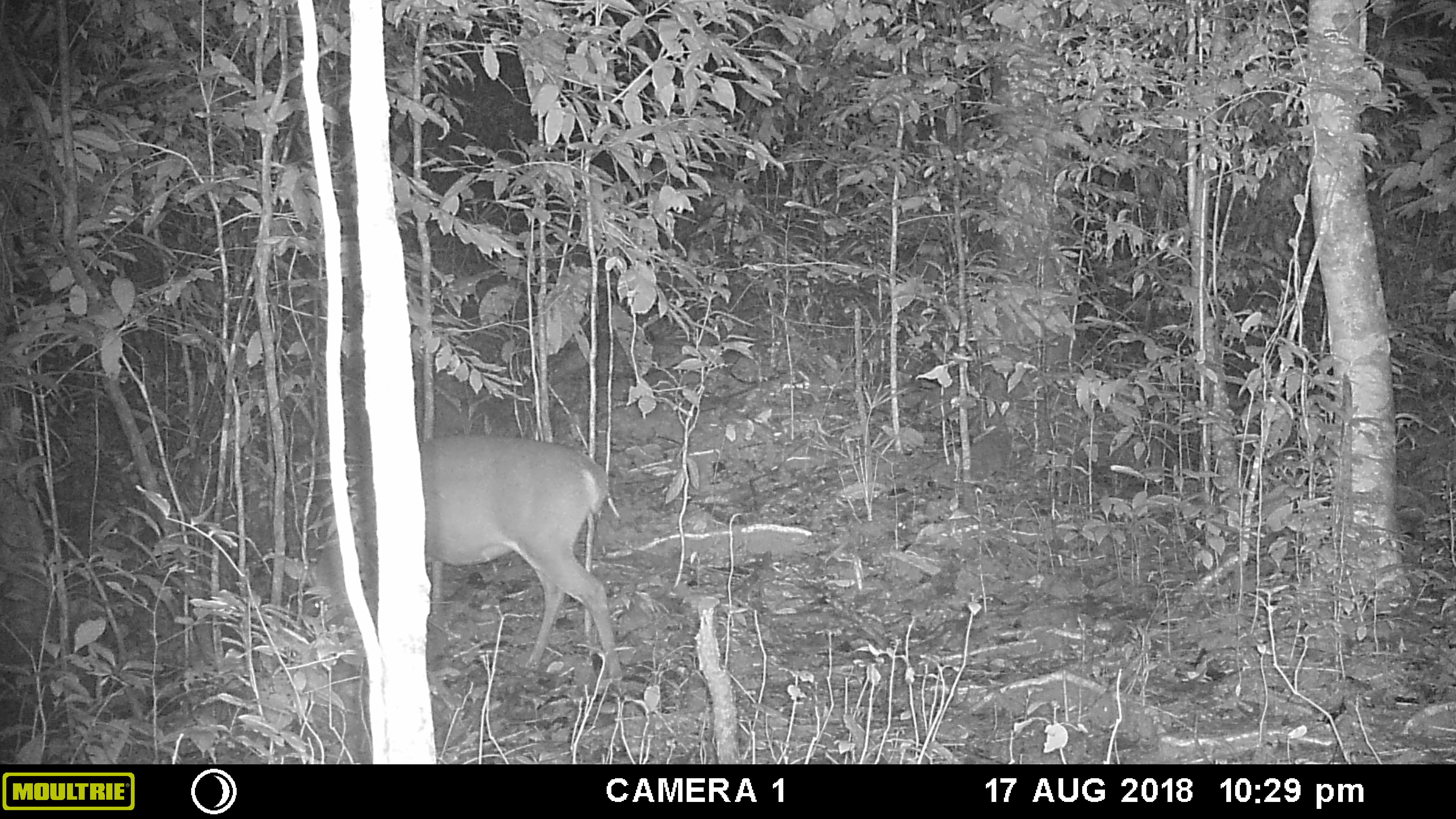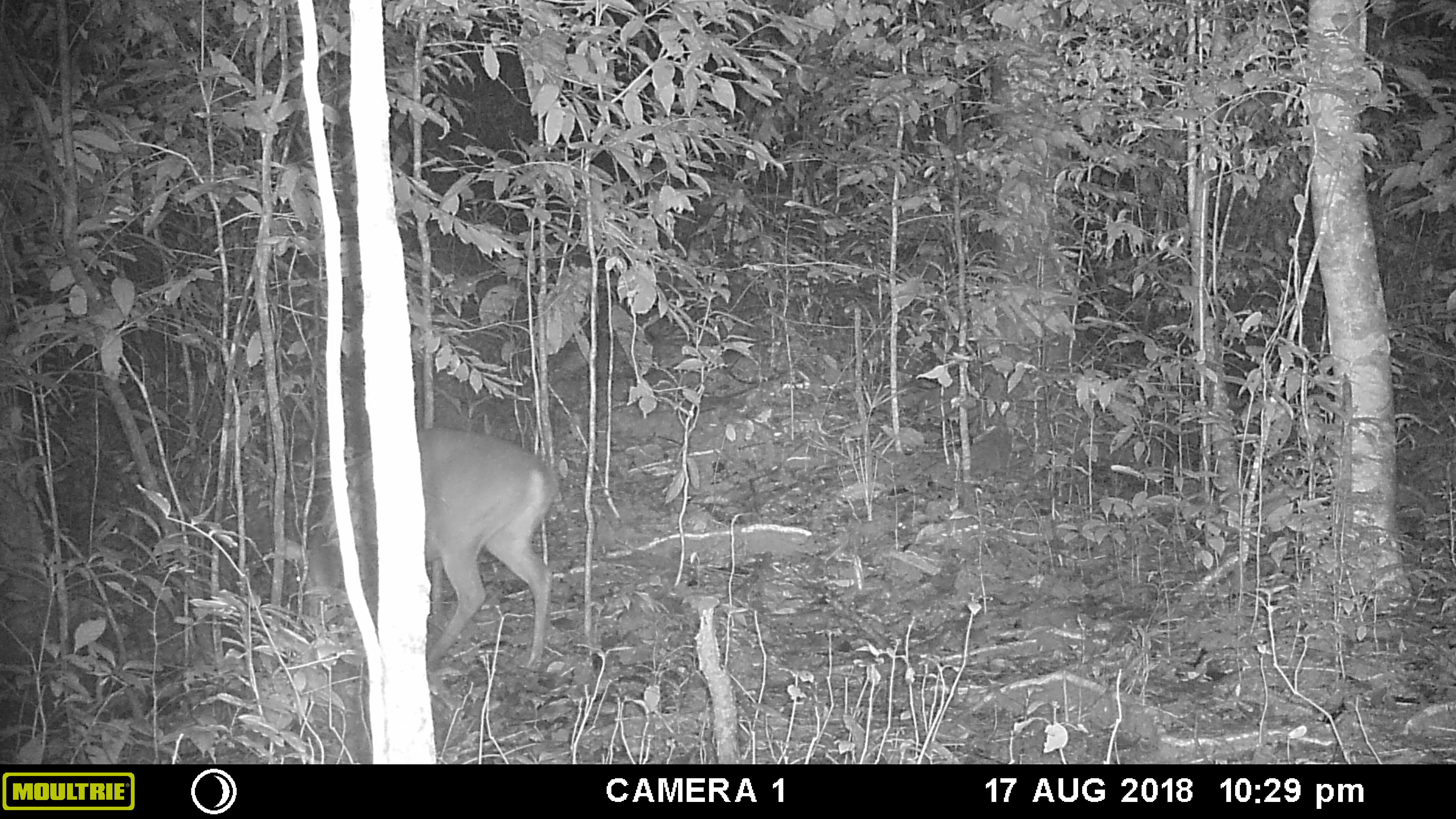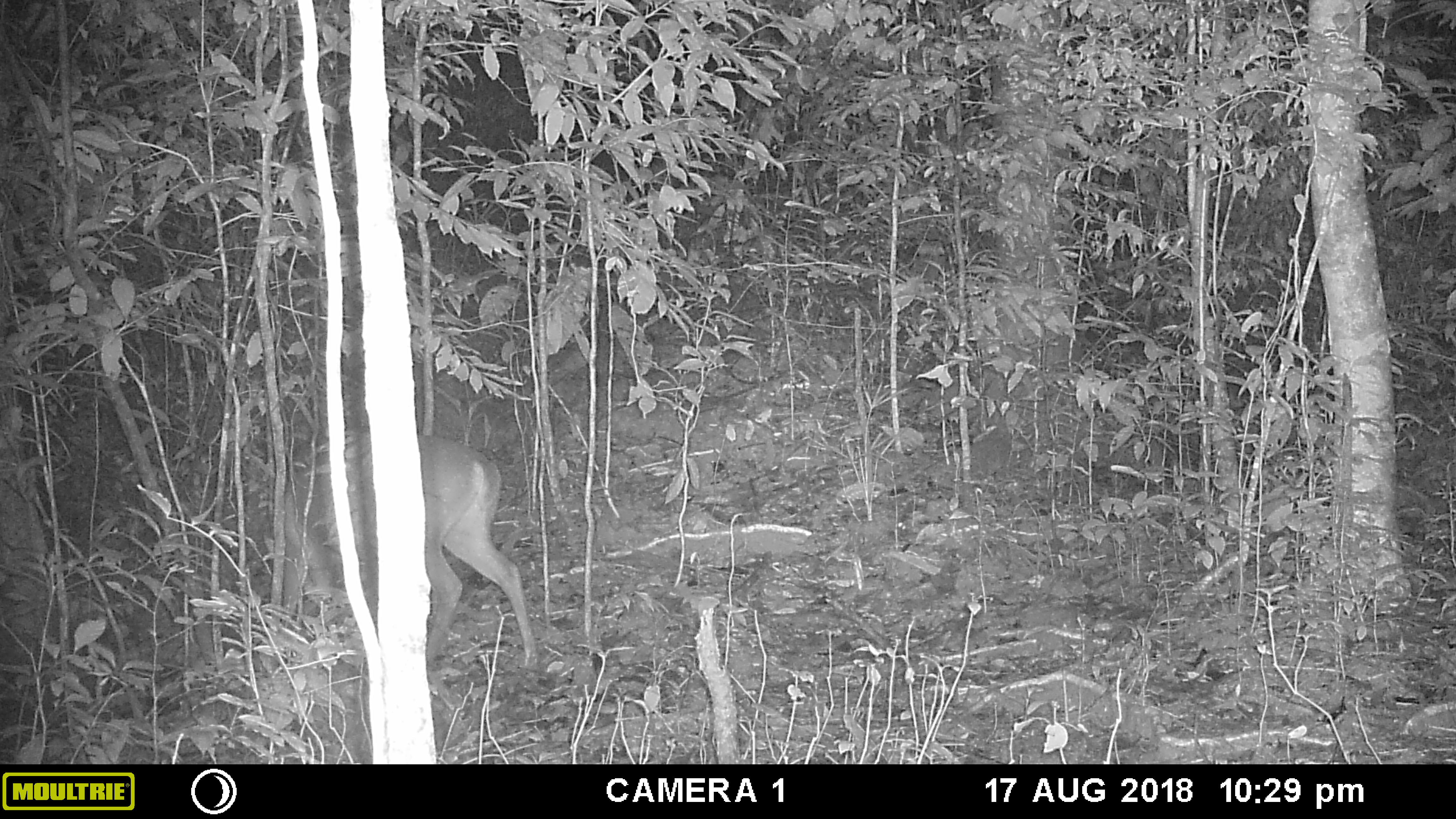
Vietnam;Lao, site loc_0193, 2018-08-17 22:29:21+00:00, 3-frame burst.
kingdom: Animalia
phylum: Chordata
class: Mammalia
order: Artiodactyla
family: Cervidae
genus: Muntiacus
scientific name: Muntiacus vuquangensis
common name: large-antlered muntjac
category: large antlered muntjac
Large antlered muntjac (large-antlered muntjac) (Muntiacus vuquangensis). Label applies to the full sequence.